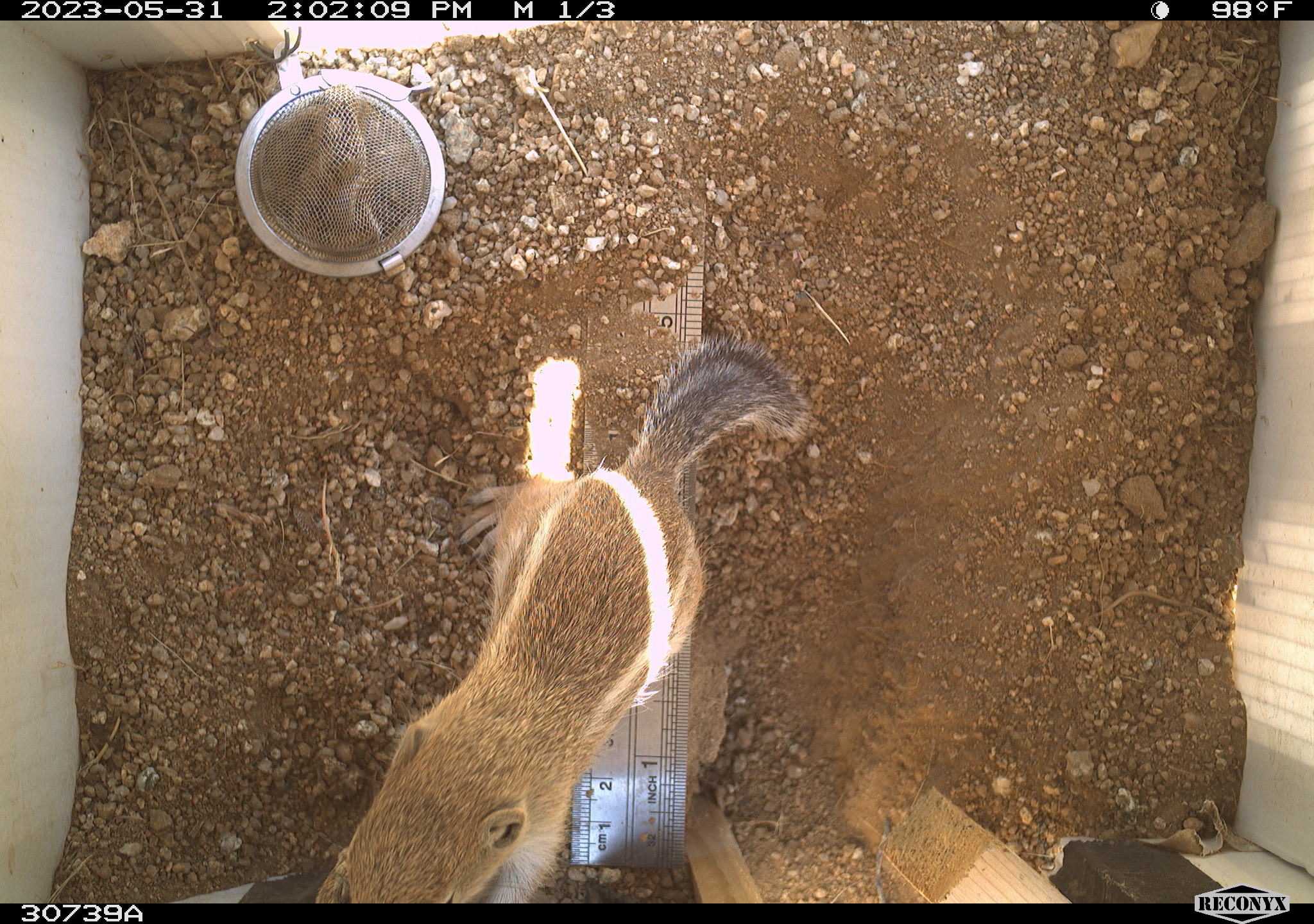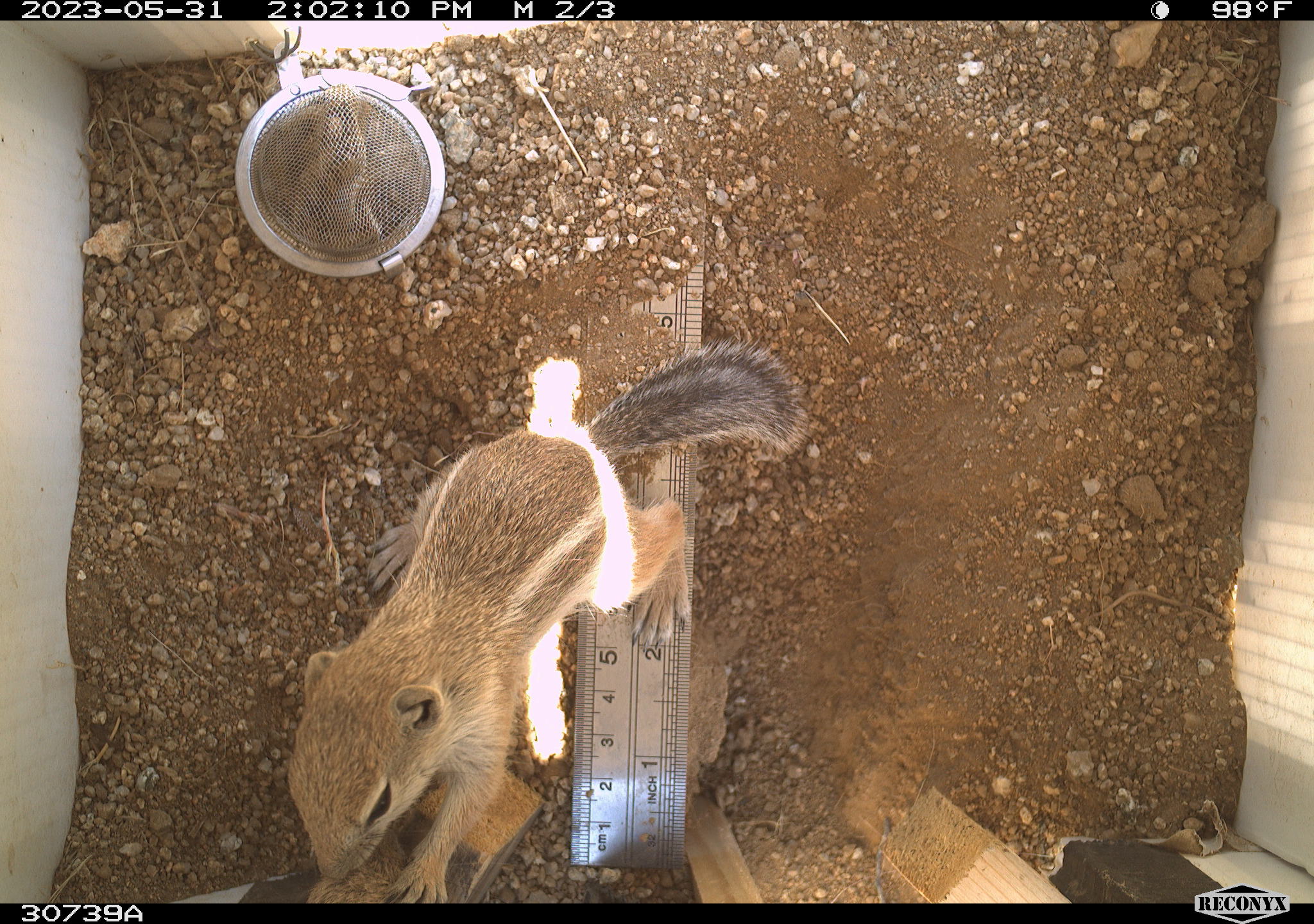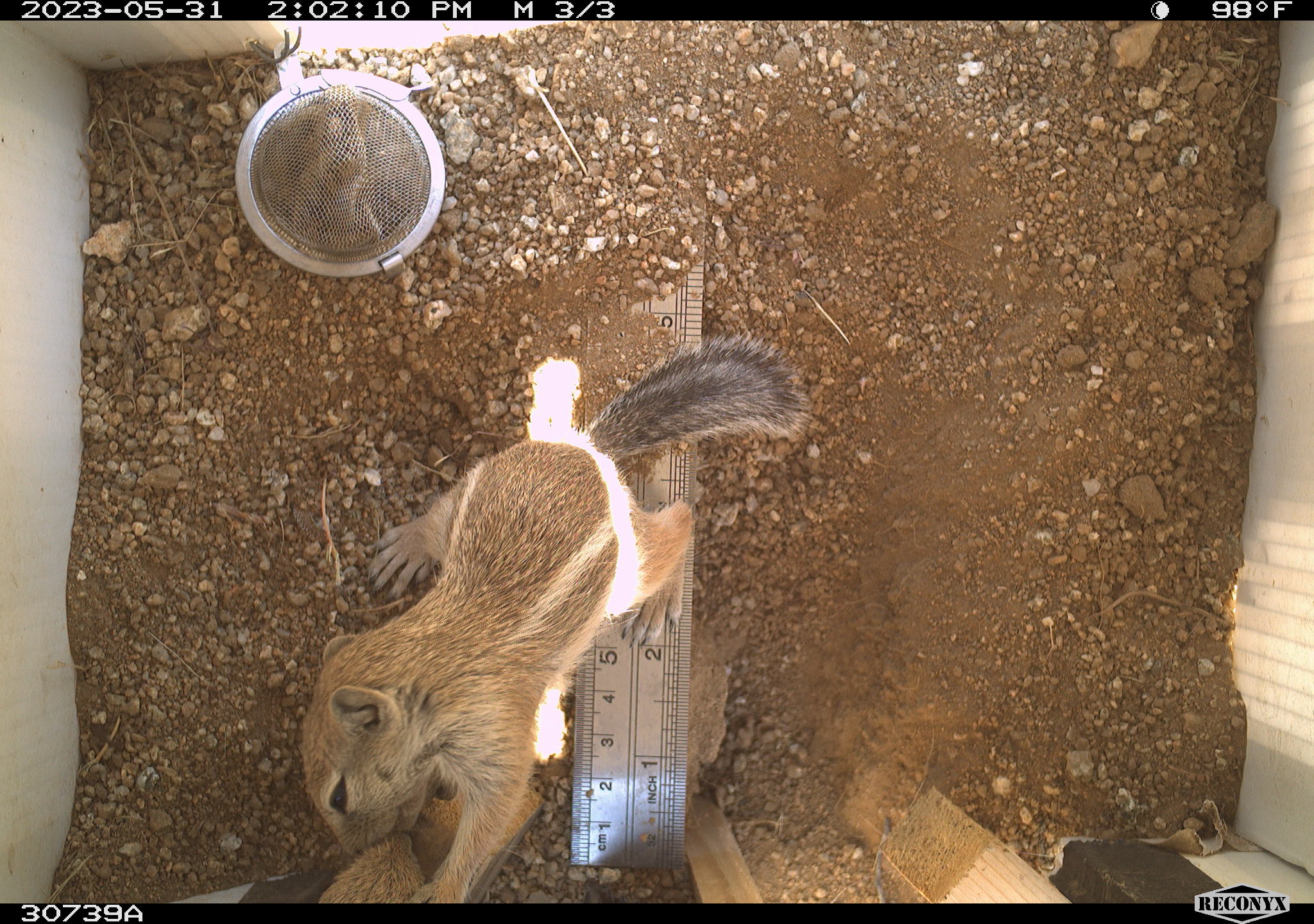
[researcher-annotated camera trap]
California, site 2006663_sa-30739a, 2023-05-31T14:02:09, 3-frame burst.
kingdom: Animalia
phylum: Chordata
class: Mammalia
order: Rodentia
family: Sciuridae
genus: Ammospermophilus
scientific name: Ammospermophilus leucurus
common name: white-tailed antelope squirrel